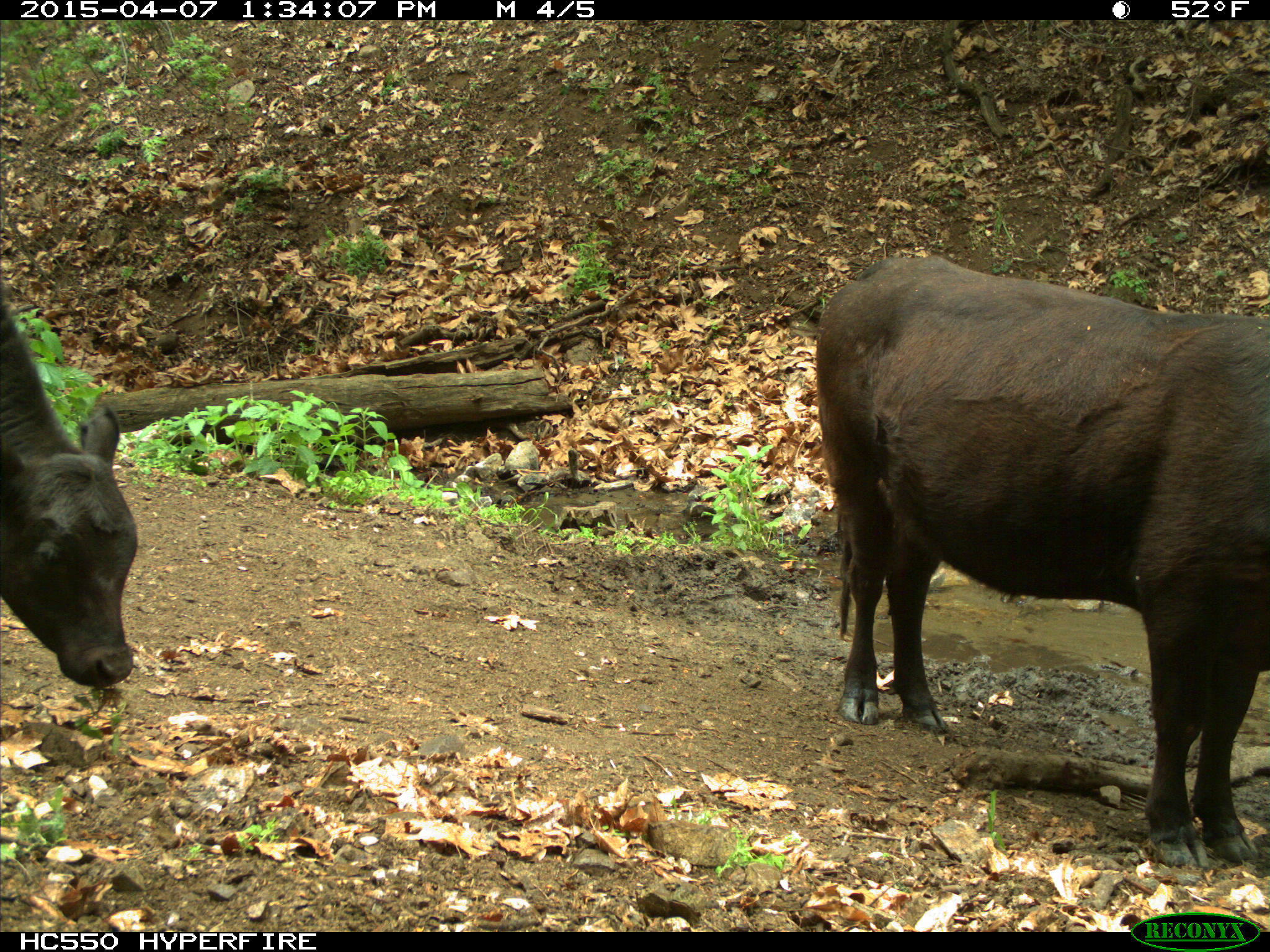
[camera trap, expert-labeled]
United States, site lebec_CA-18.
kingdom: Animalia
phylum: Chordata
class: Mammalia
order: Artiodactyla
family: Bovidae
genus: Bos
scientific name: Bos taurus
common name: domestic cow